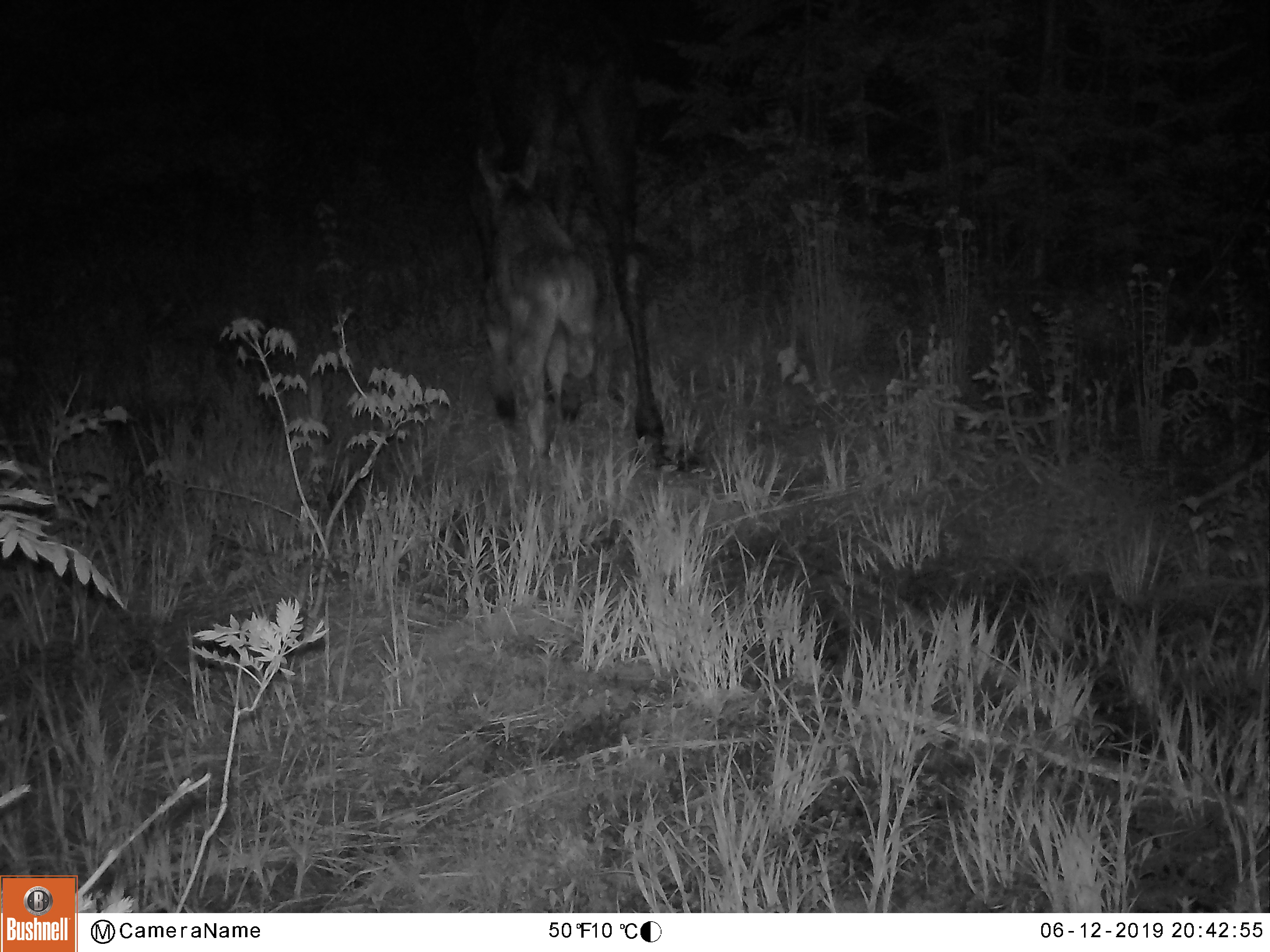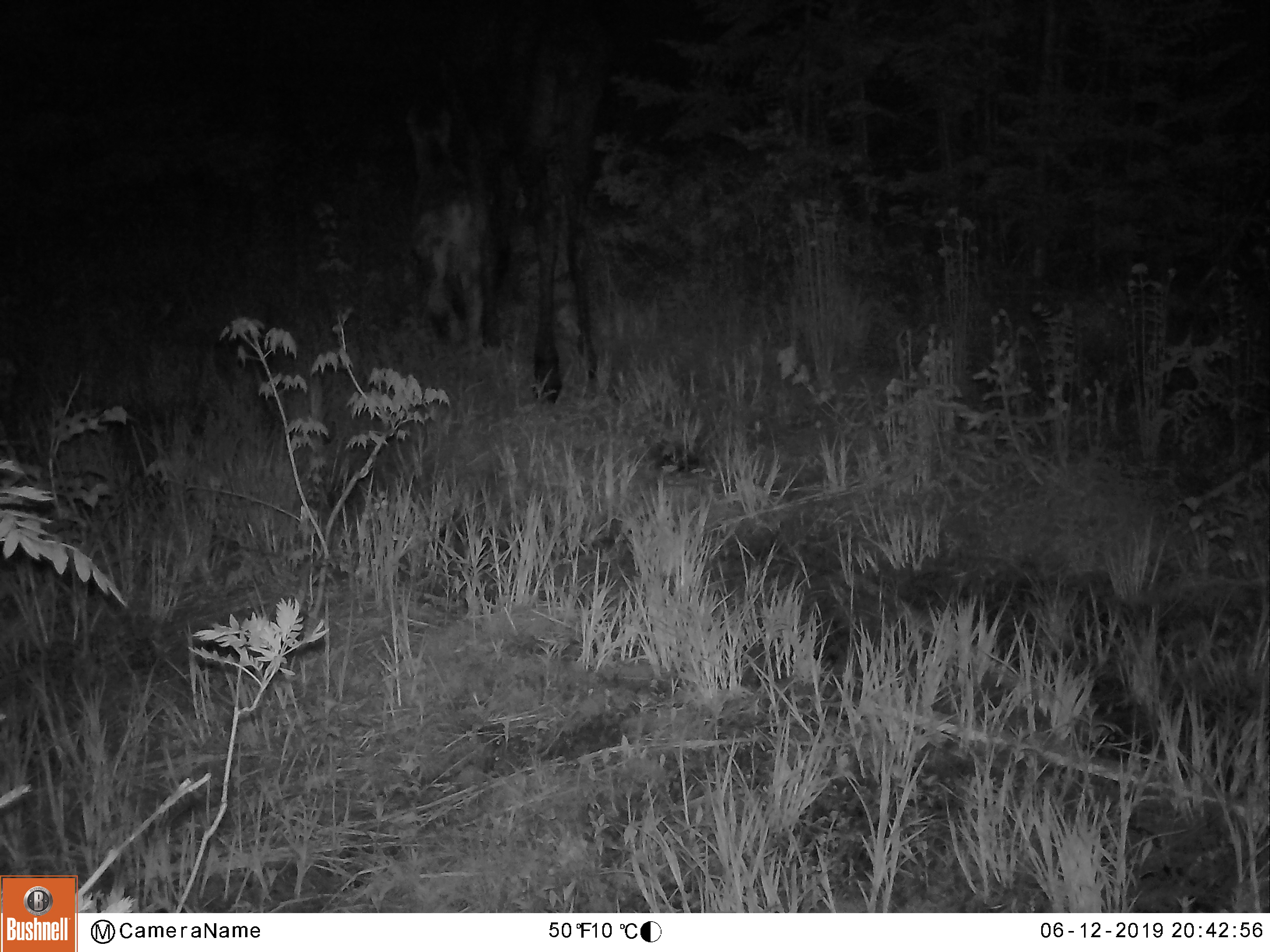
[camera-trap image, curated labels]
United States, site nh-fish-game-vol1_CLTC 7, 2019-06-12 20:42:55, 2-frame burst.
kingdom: Animalia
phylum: Chordata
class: Mammalia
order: Artiodactyla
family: Cervidae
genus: Alces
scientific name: Alces alces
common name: moose